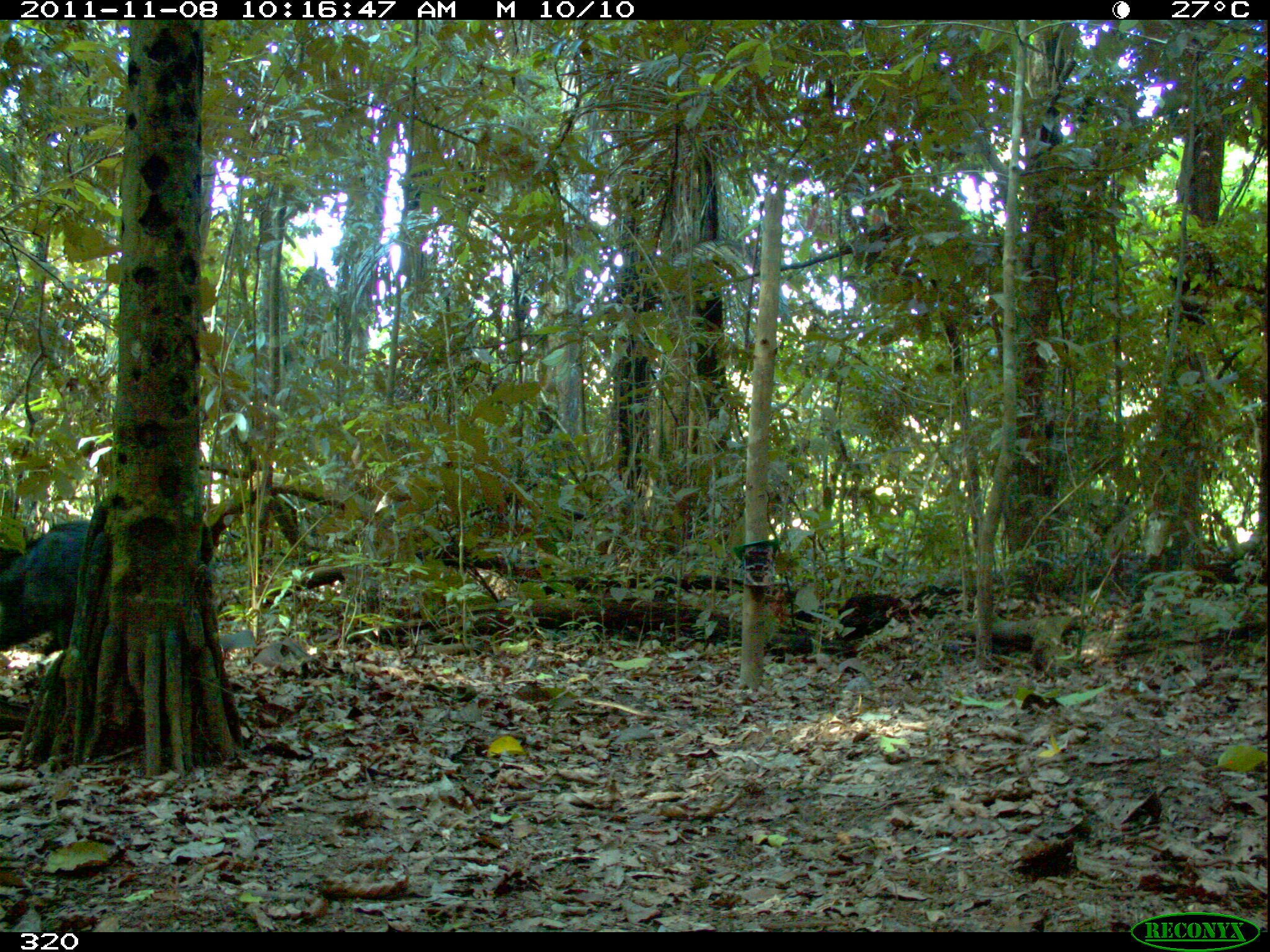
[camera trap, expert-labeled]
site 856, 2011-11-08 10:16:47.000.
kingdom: Animalia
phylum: Chordata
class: Mammalia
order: Artiodactyla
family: Tayassuidae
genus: Tayassu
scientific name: Tayassu pecari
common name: white-lipped peccary